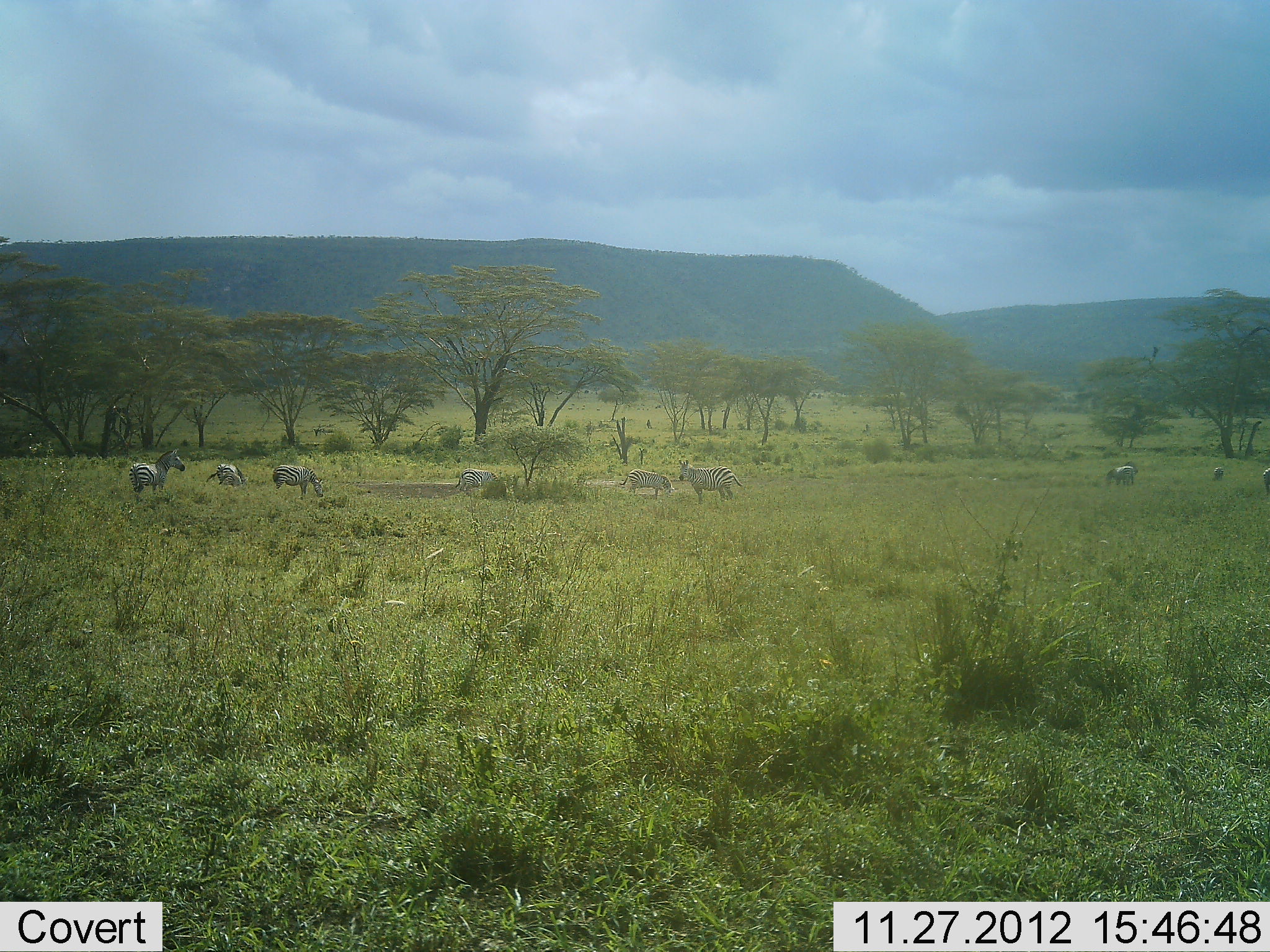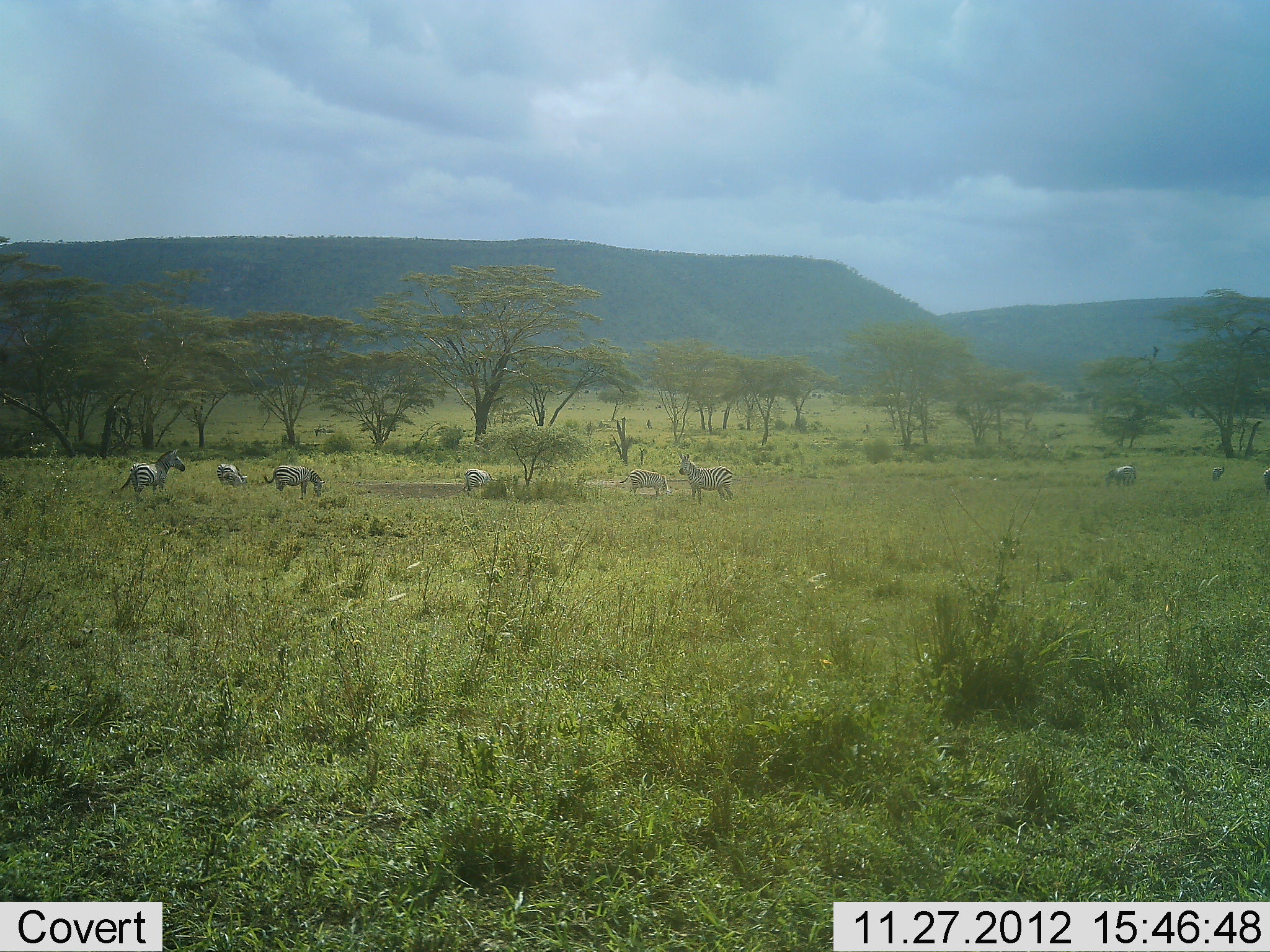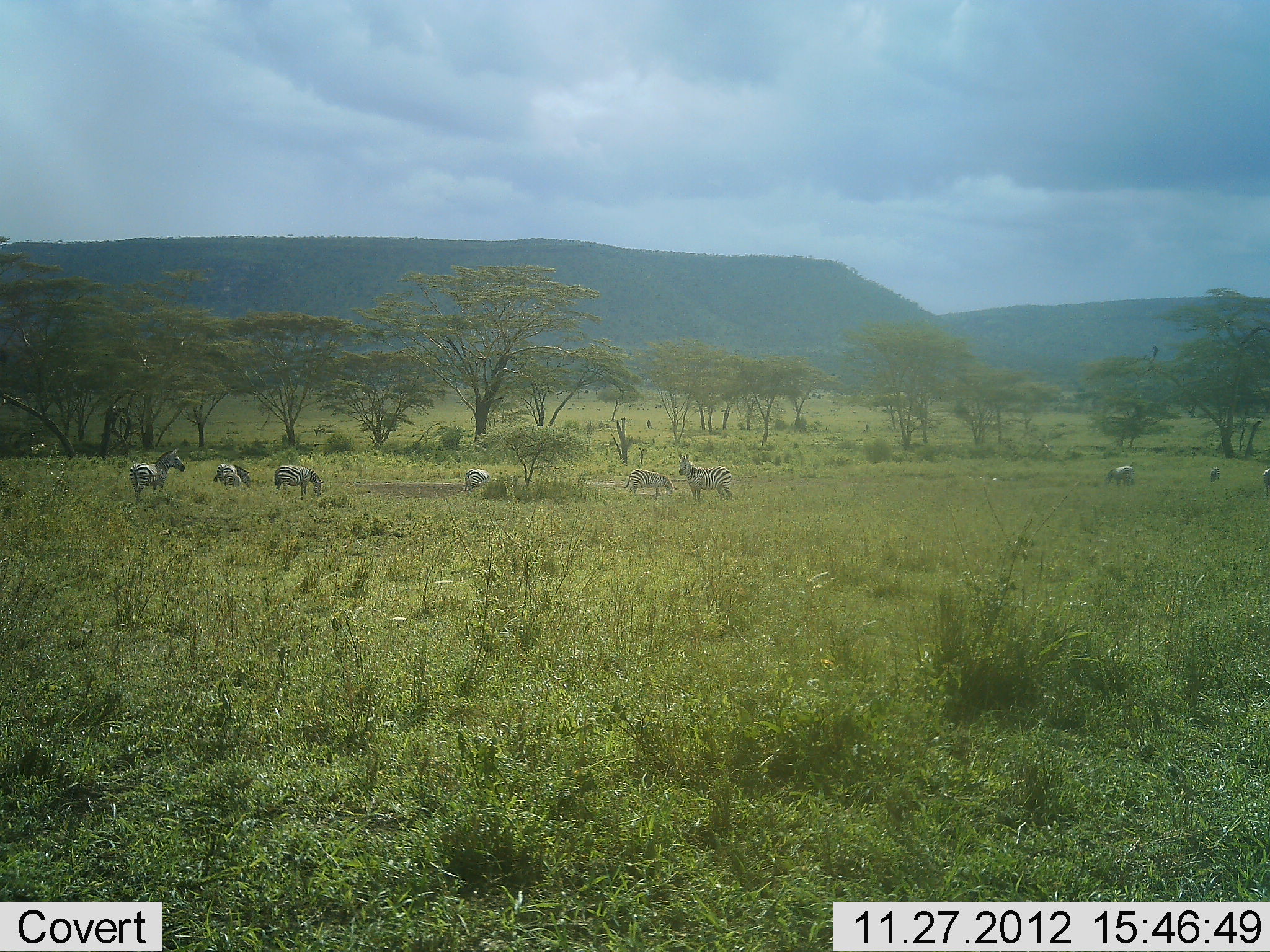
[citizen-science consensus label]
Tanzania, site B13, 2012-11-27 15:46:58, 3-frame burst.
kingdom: Animalia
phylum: Chordata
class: Mammalia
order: Perissodactyla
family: Equidae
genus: Equus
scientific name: Equus quagga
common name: plains zebra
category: zebra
Zebra (plains zebra) (Equus quagga), count 9. Behavior (volunteer vote fractions): standing 80%, resting 0%, moving 30%, interacting 20%. Young present (vote fraction): 10%. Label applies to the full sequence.